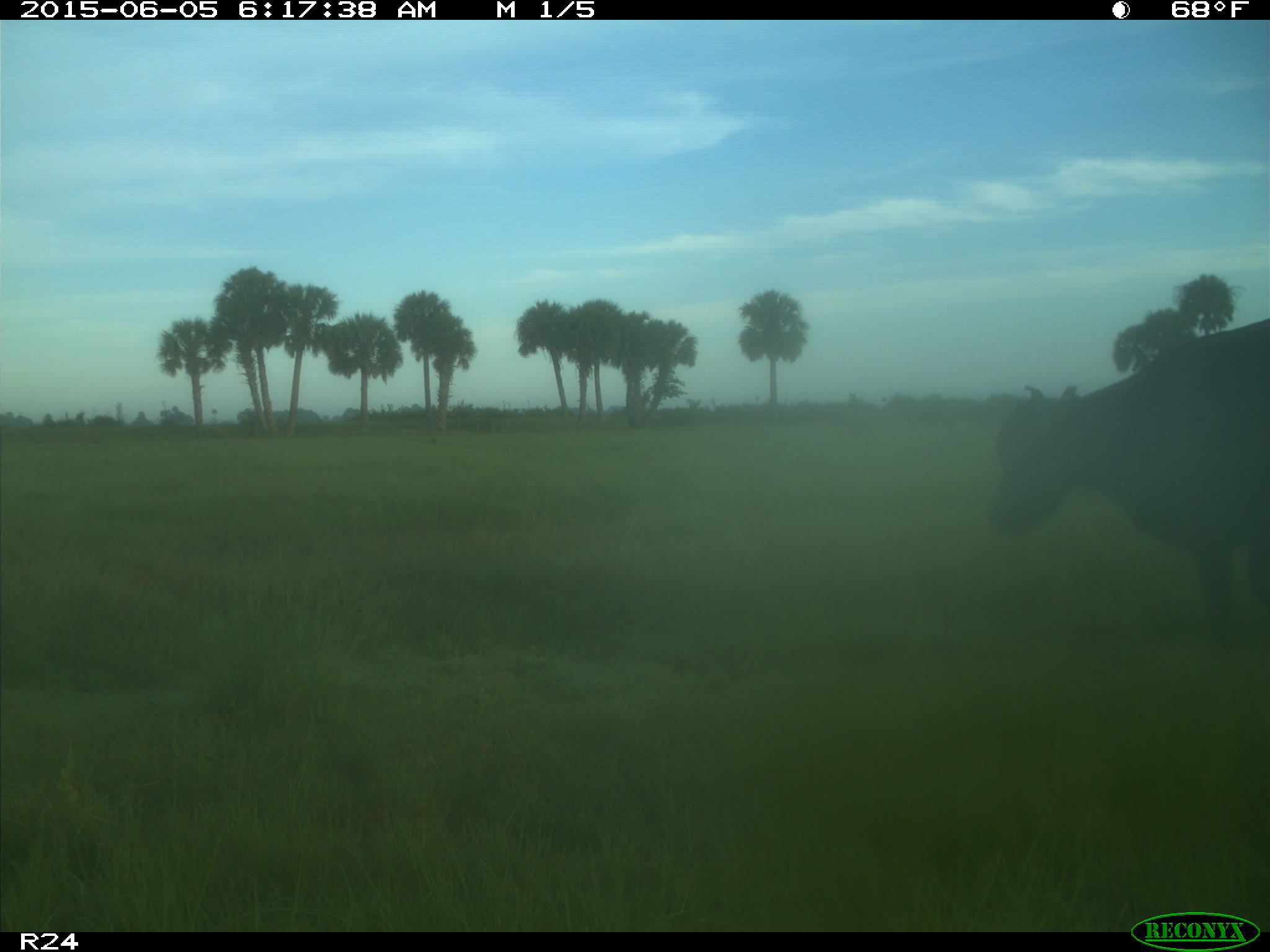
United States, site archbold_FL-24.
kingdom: Animalia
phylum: Chordata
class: Mammalia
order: Artiodactyla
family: Bovidae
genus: Bos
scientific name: Bos taurus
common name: domestic cow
Bos taurus (domestic cow).